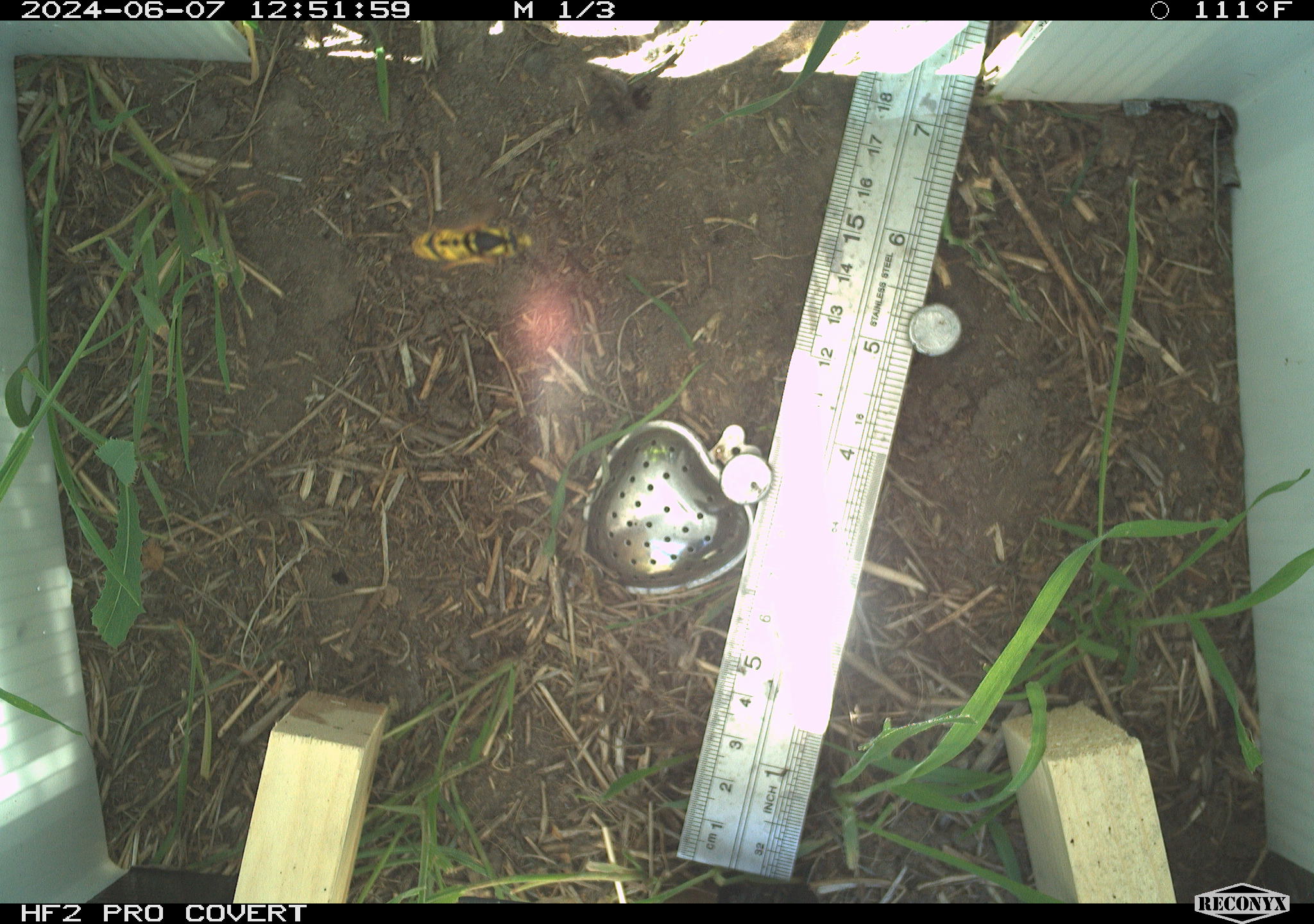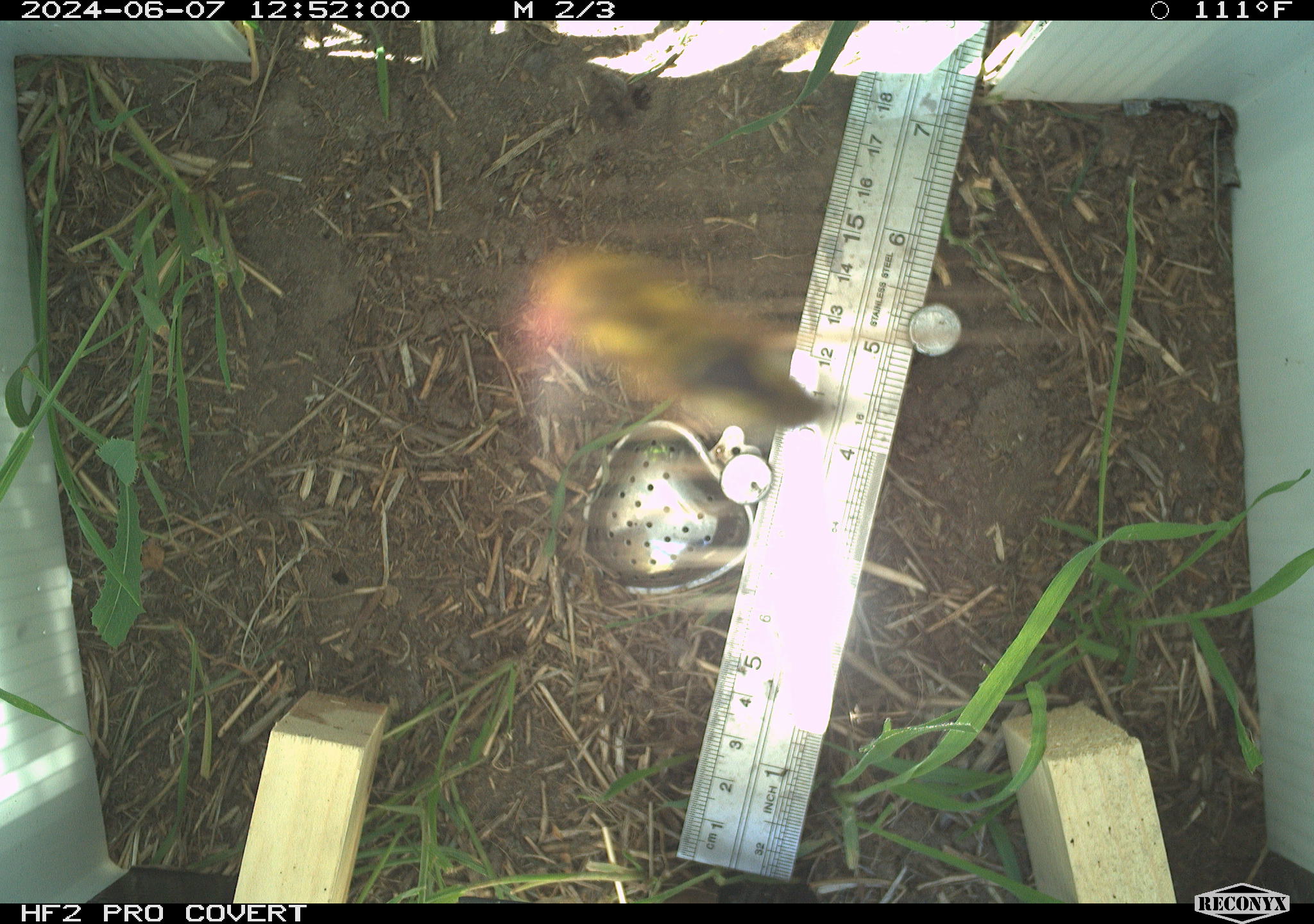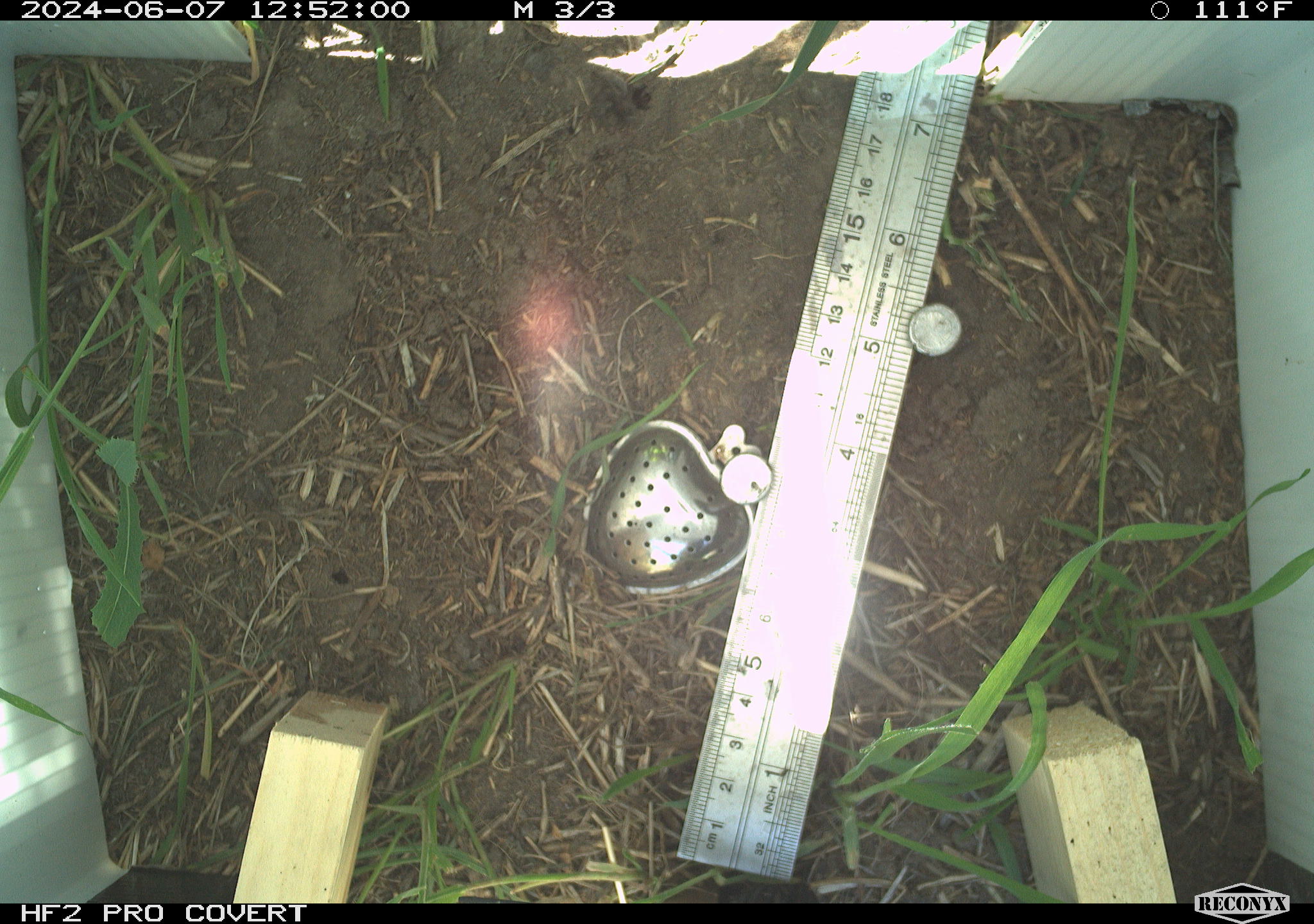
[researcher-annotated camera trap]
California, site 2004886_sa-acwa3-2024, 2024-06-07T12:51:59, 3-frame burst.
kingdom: Animalia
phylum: Arthropoda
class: Insecta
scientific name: Insecta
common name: insect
Insect (Insecta).